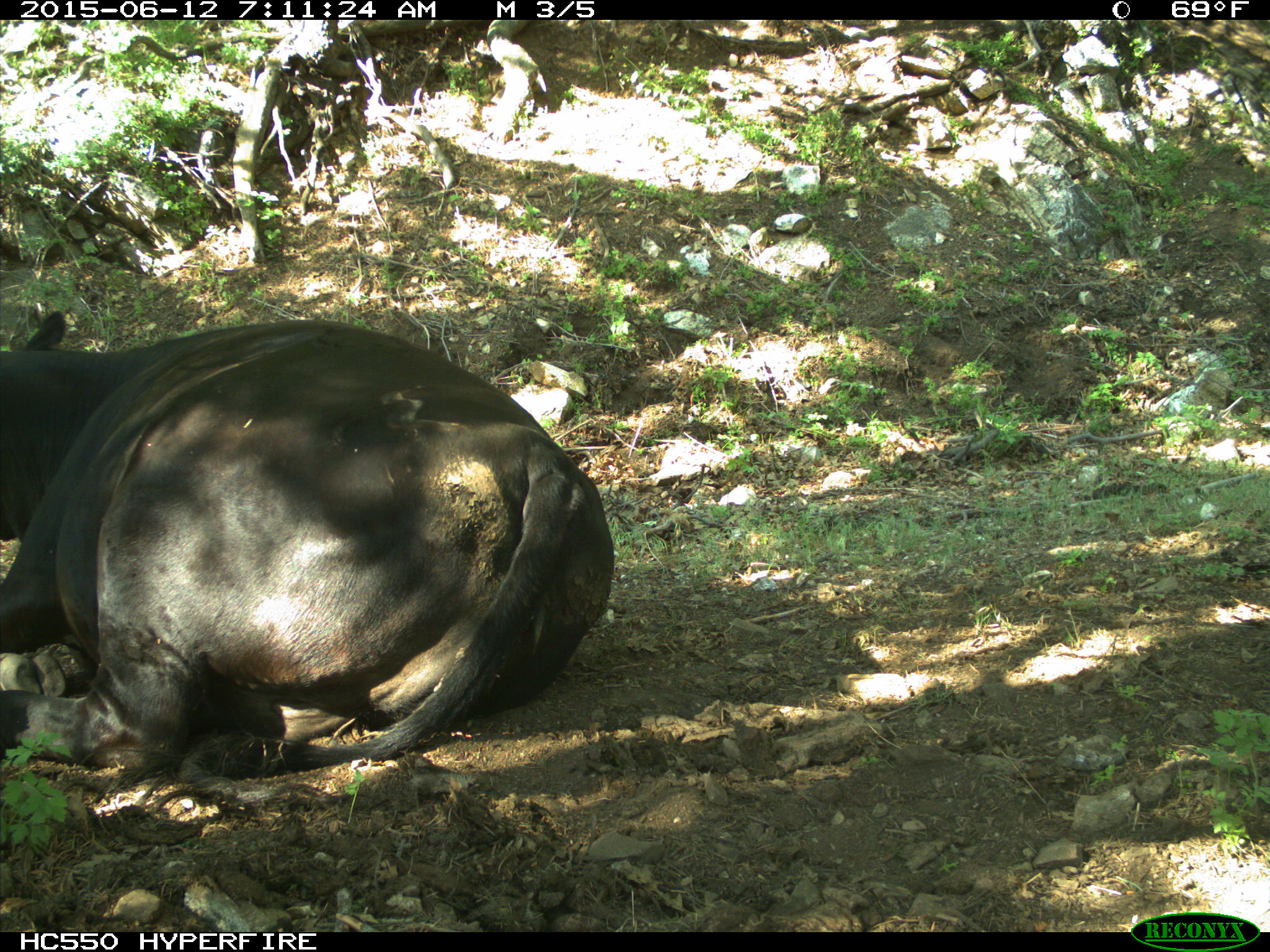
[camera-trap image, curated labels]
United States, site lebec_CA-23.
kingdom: Animalia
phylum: Chordata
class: Mammalia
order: Artiodactyla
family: Bovidae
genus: Bos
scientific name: Bos taurus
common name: domestic cow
Bos taurus (domestic cow).